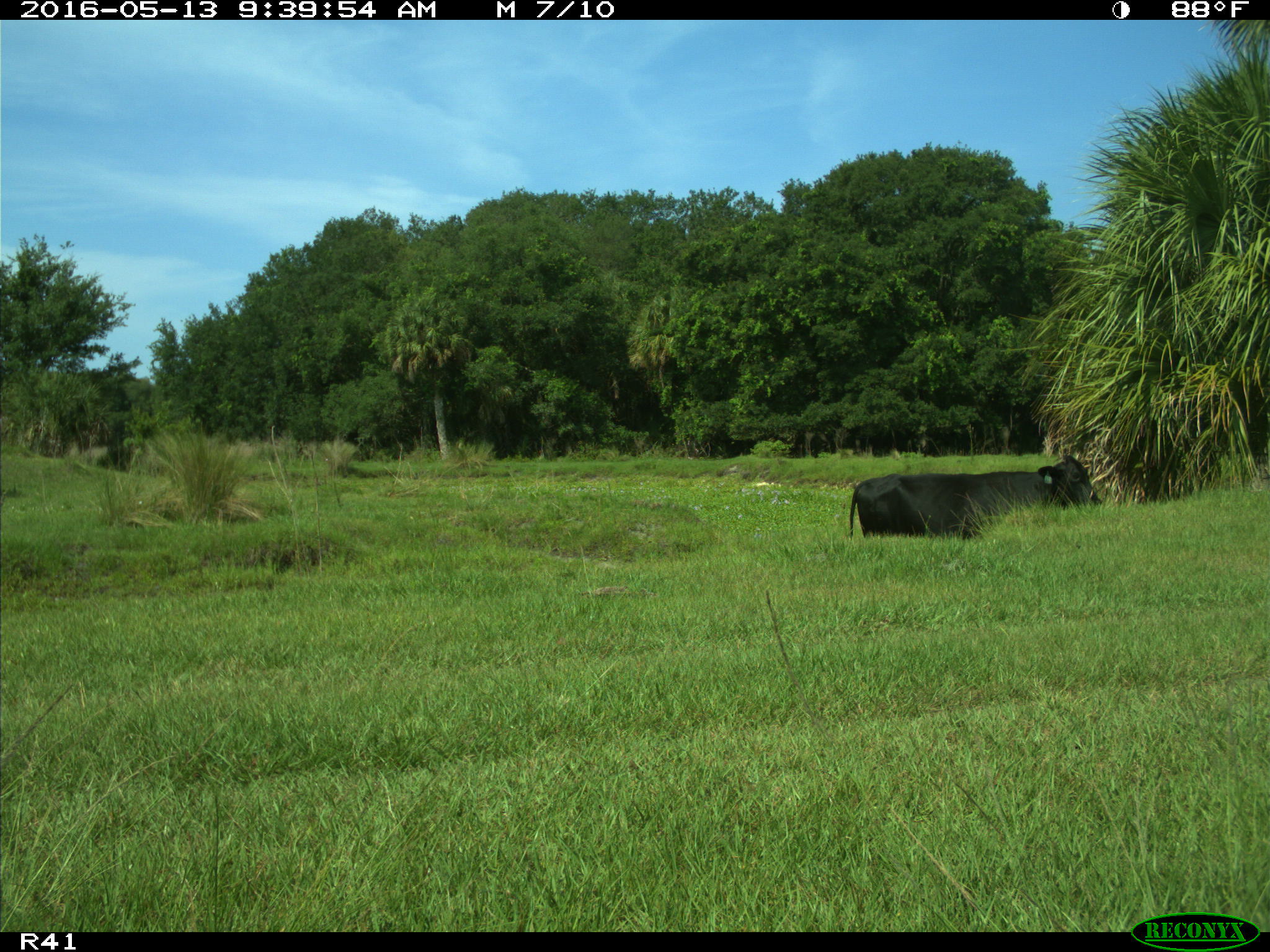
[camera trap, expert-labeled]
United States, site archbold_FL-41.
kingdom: Animalia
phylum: Chordata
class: Mammalia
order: Artiodactyla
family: Bovidae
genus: Bos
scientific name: Bos taurus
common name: domestic cow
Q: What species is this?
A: Bos taurus (domestic cow).